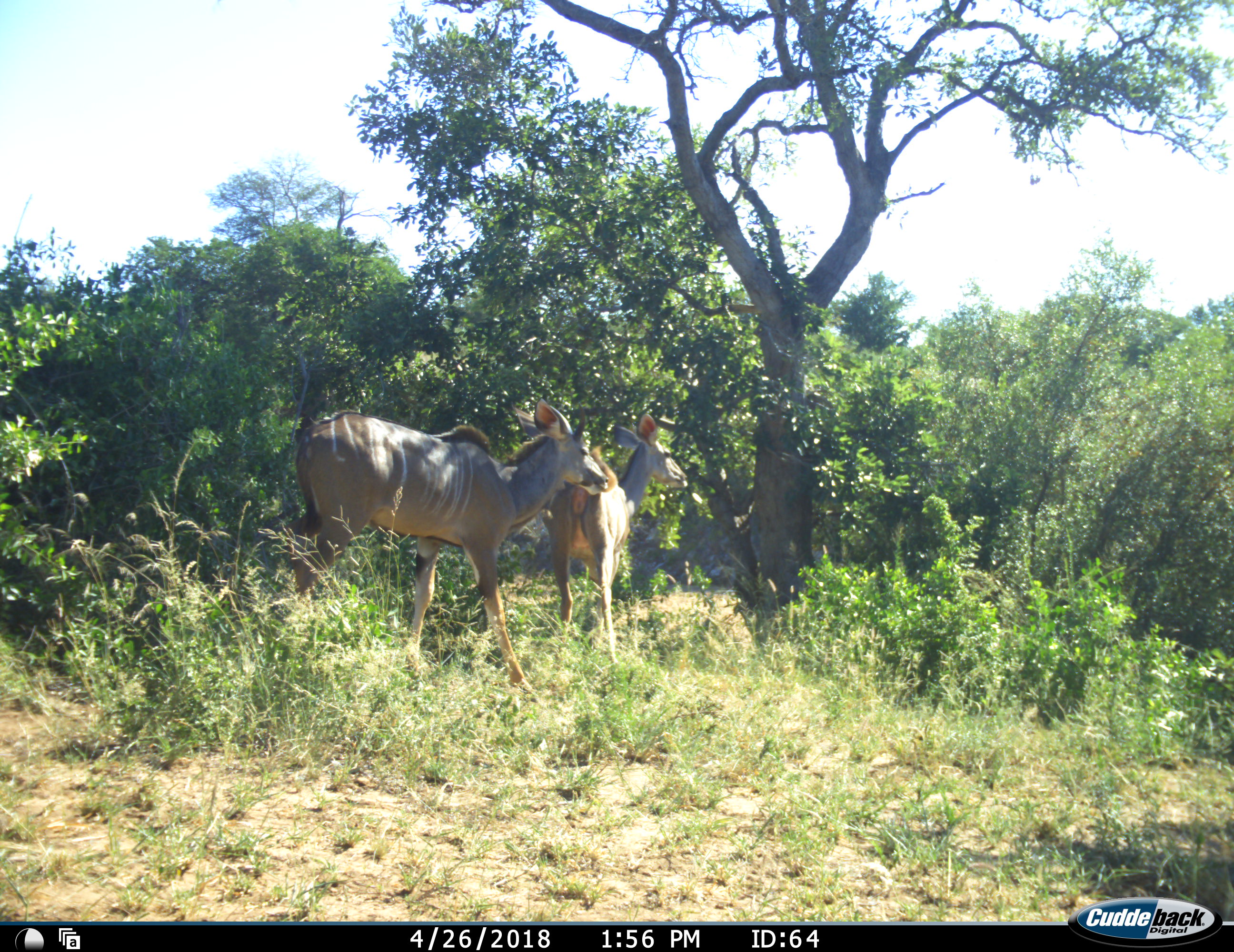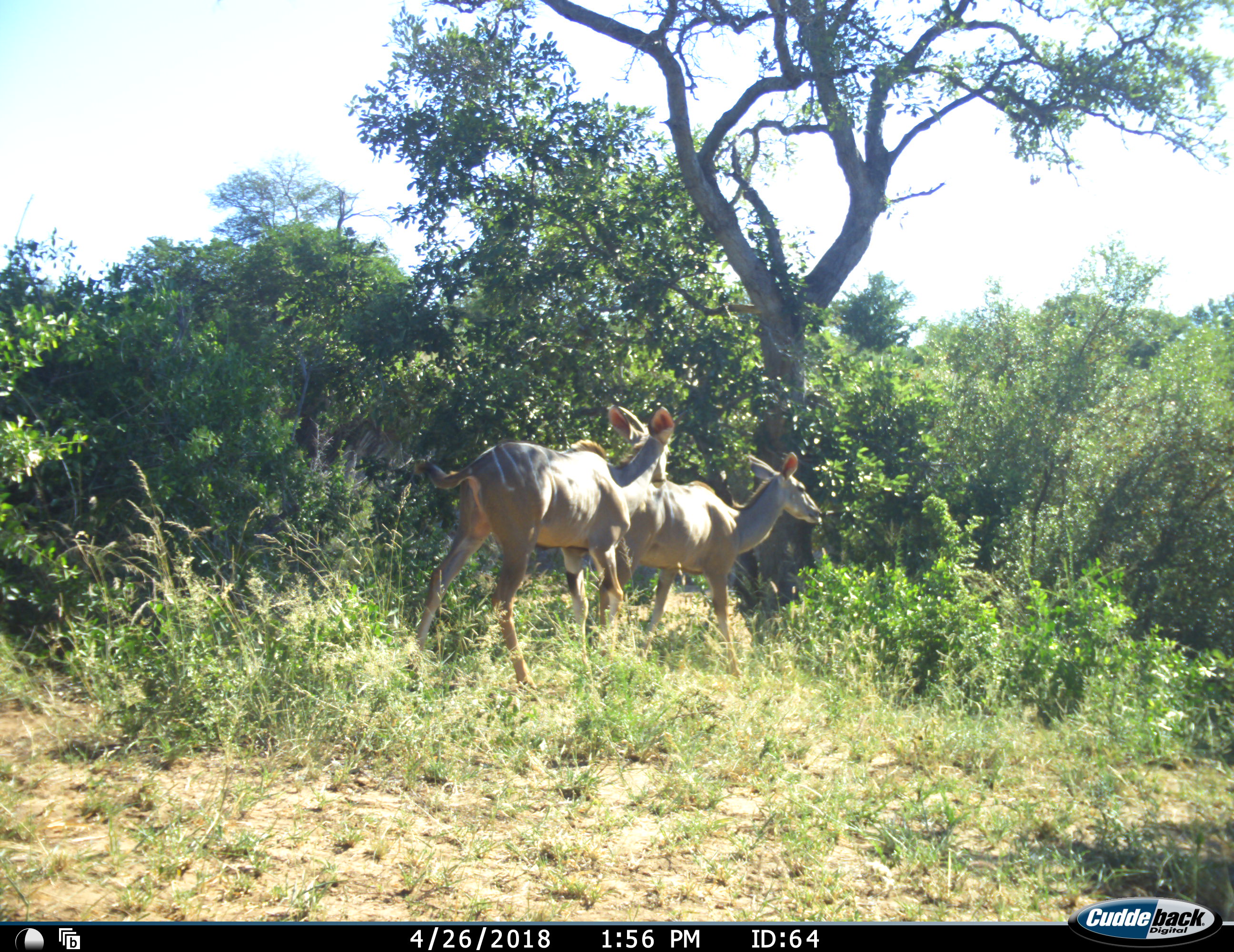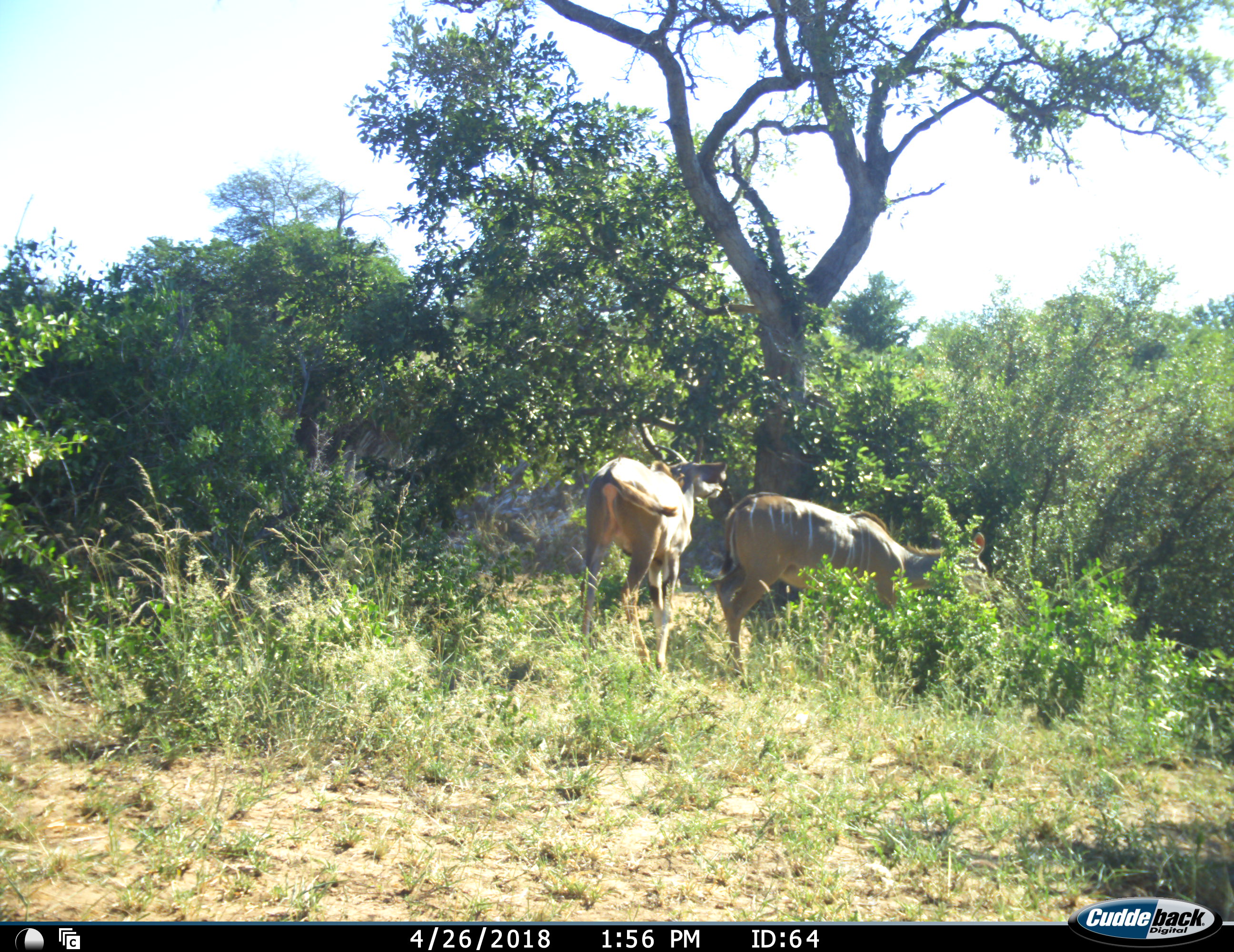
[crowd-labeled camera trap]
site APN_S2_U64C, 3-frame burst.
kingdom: Animalia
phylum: Chordata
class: Mammalia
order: Artiodactyla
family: Bovidae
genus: Tragelaphus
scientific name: Tragelaphus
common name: kudu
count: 2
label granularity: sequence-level